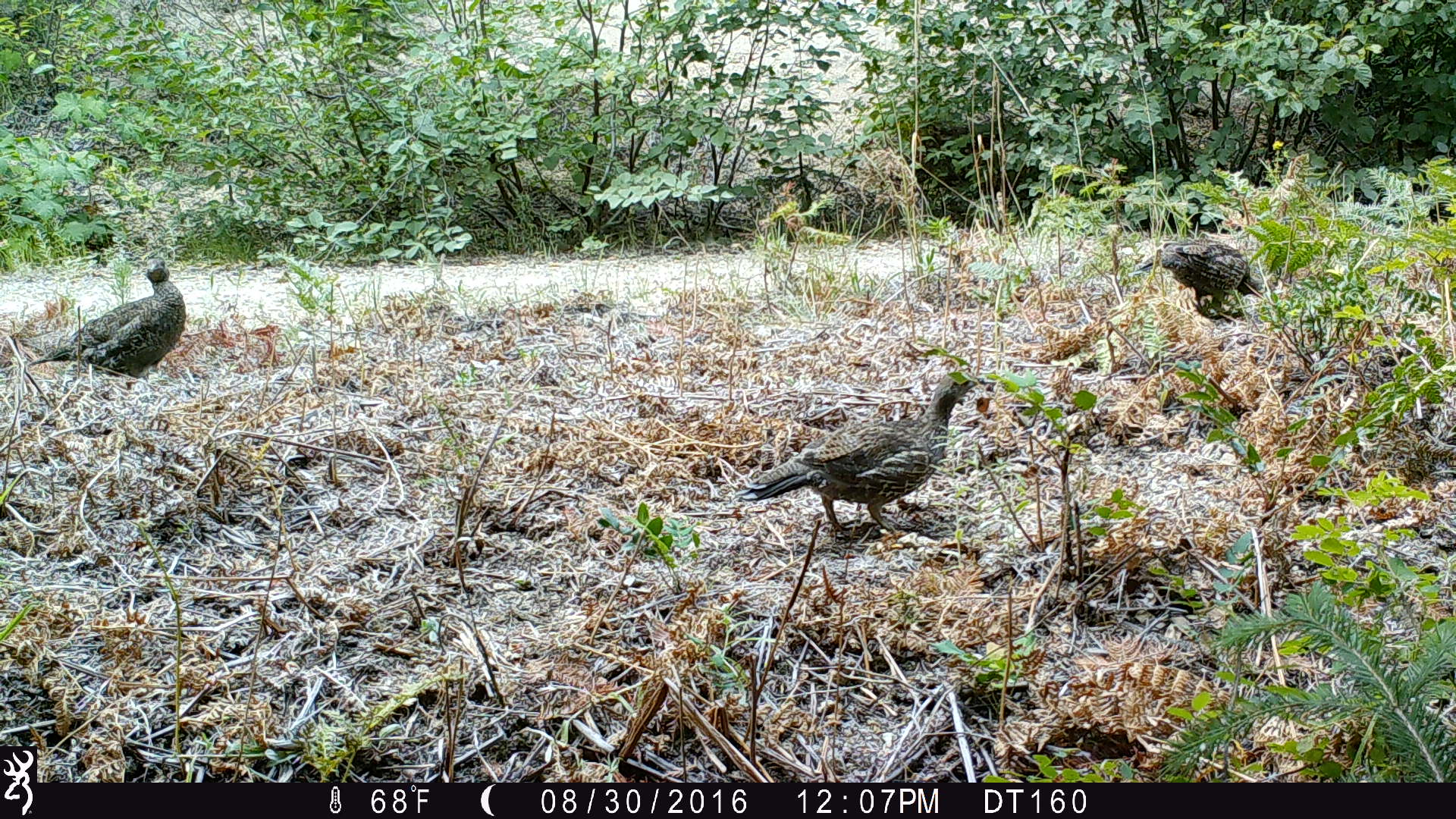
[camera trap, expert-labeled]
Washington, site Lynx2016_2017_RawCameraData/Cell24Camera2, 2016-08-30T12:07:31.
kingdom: Animalia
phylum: Chordata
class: Aves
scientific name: Aves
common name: birds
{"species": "Aves (birds)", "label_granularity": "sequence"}